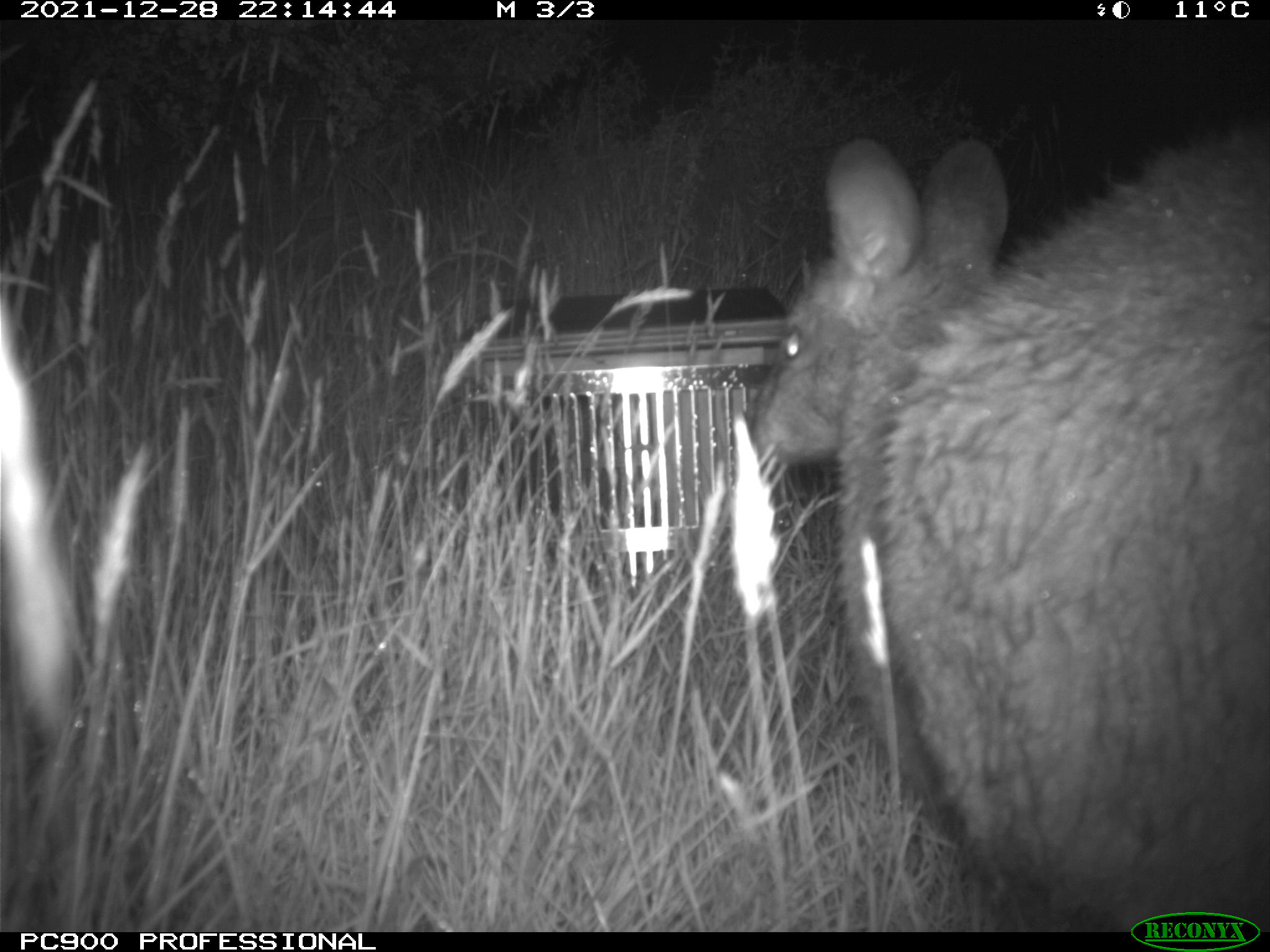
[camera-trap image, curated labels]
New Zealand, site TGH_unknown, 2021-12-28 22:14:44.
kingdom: Animalia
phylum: Chordata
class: Mammalia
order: Diprotodontia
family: Macropodidae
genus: Notamacropus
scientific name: Notamacropus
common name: wallaby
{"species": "wallaby (Notamacropus)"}